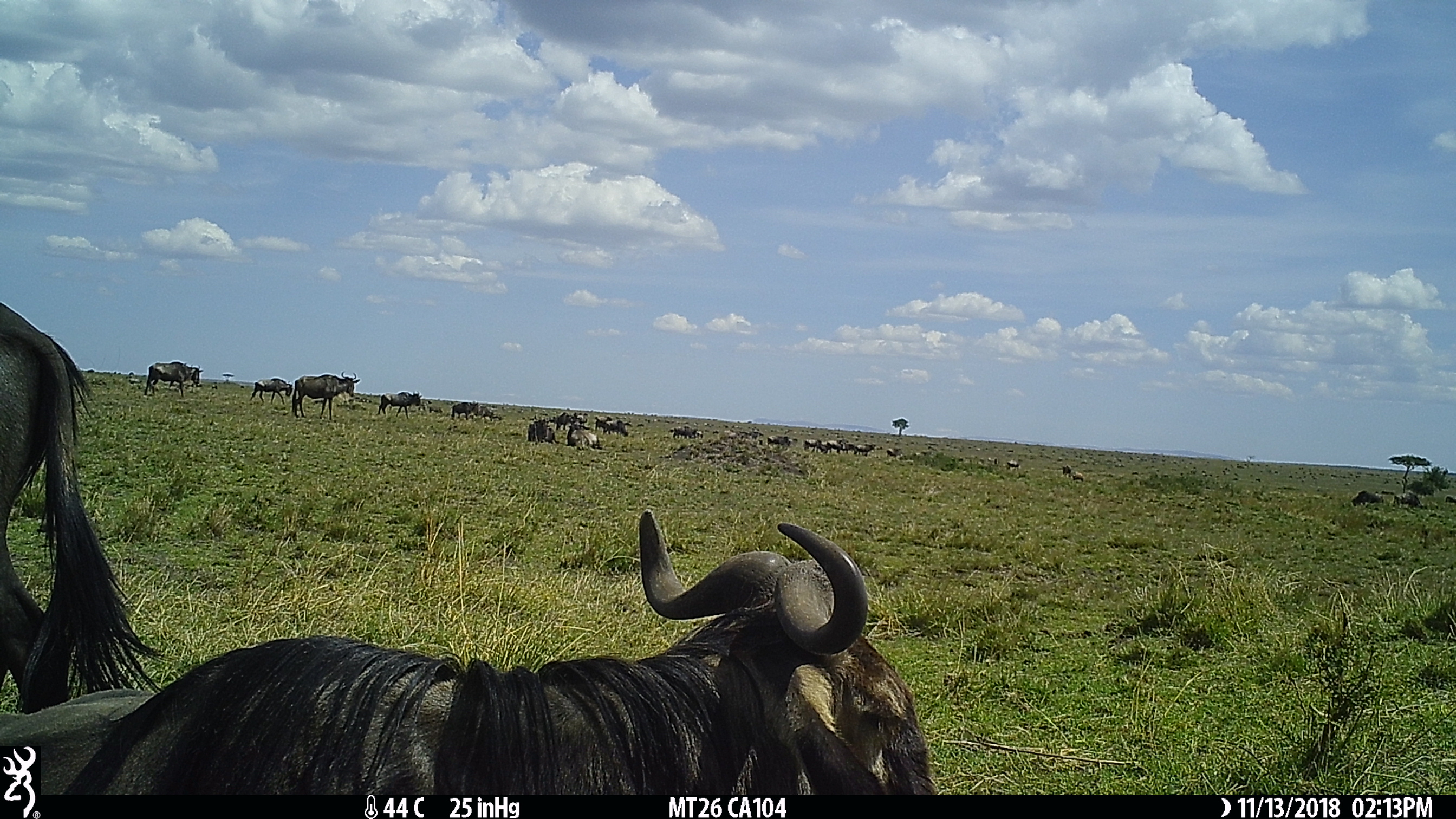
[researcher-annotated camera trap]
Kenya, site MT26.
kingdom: Animalia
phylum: Chordata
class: Mammalia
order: Artiodactyla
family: Bovidae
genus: Connochaetes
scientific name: Connochaetes taurinus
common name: blue wildebeest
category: wildebeest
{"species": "wildebeest (blue wildebeest) (Connochaetes taurinus)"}